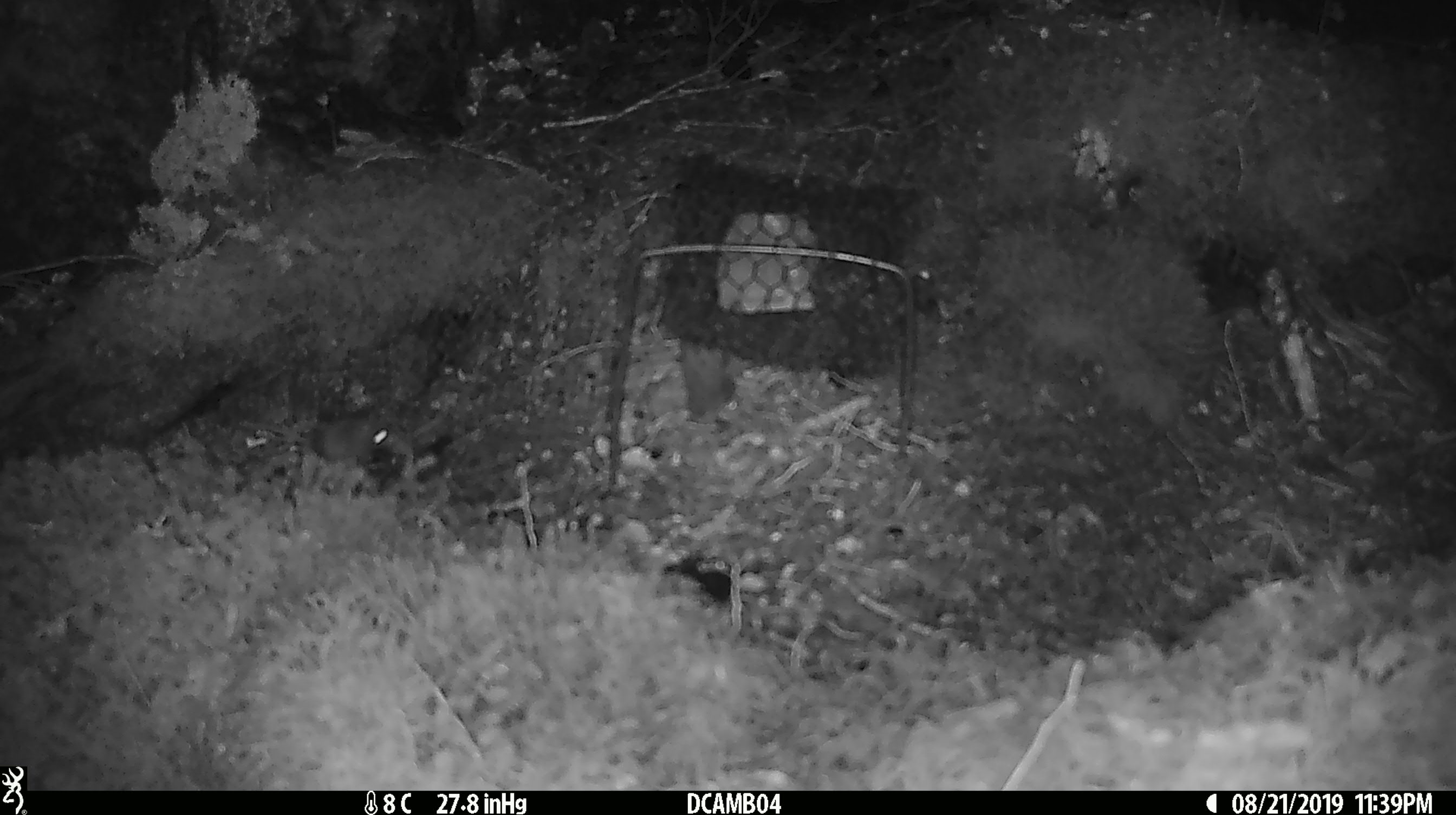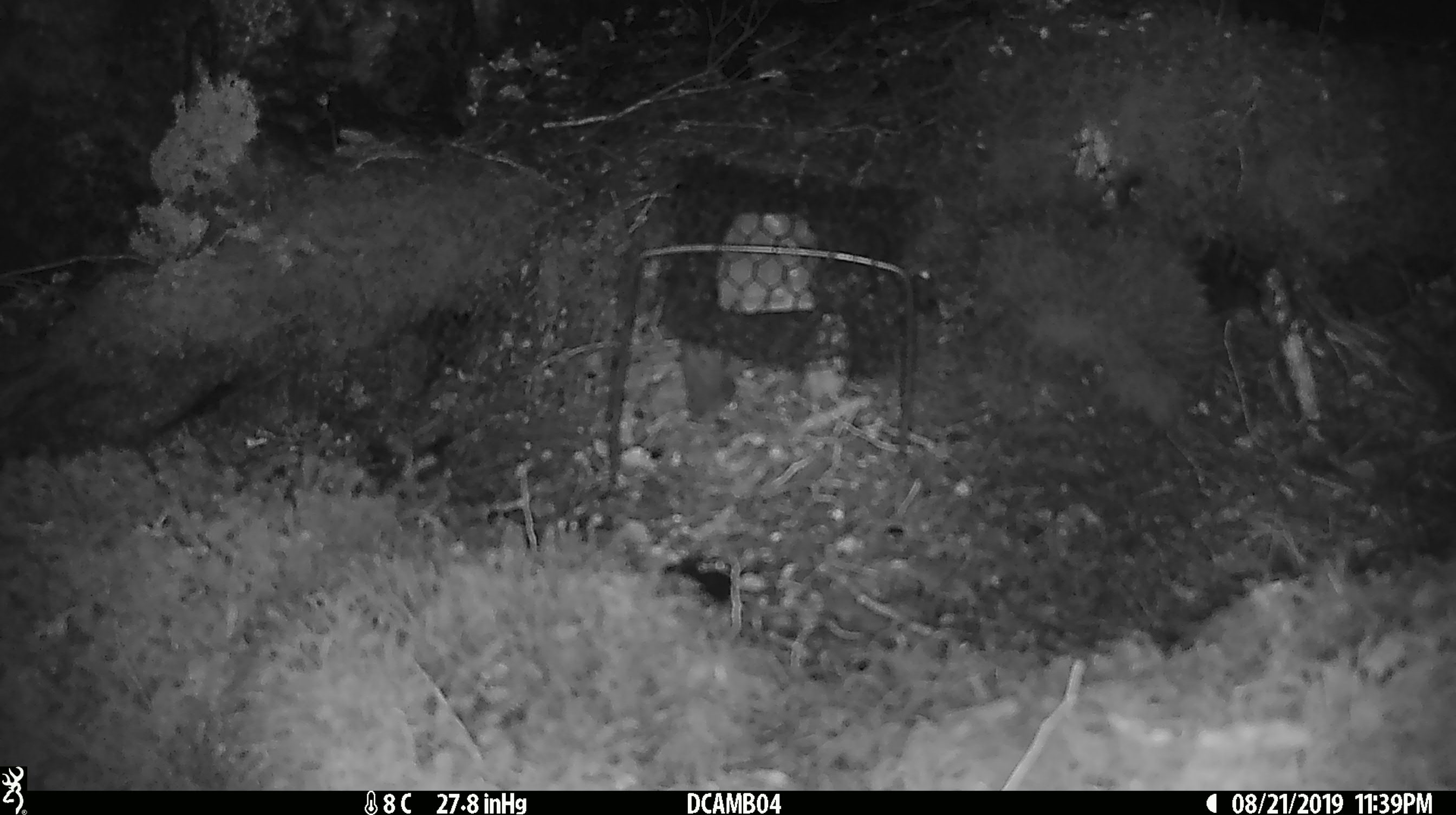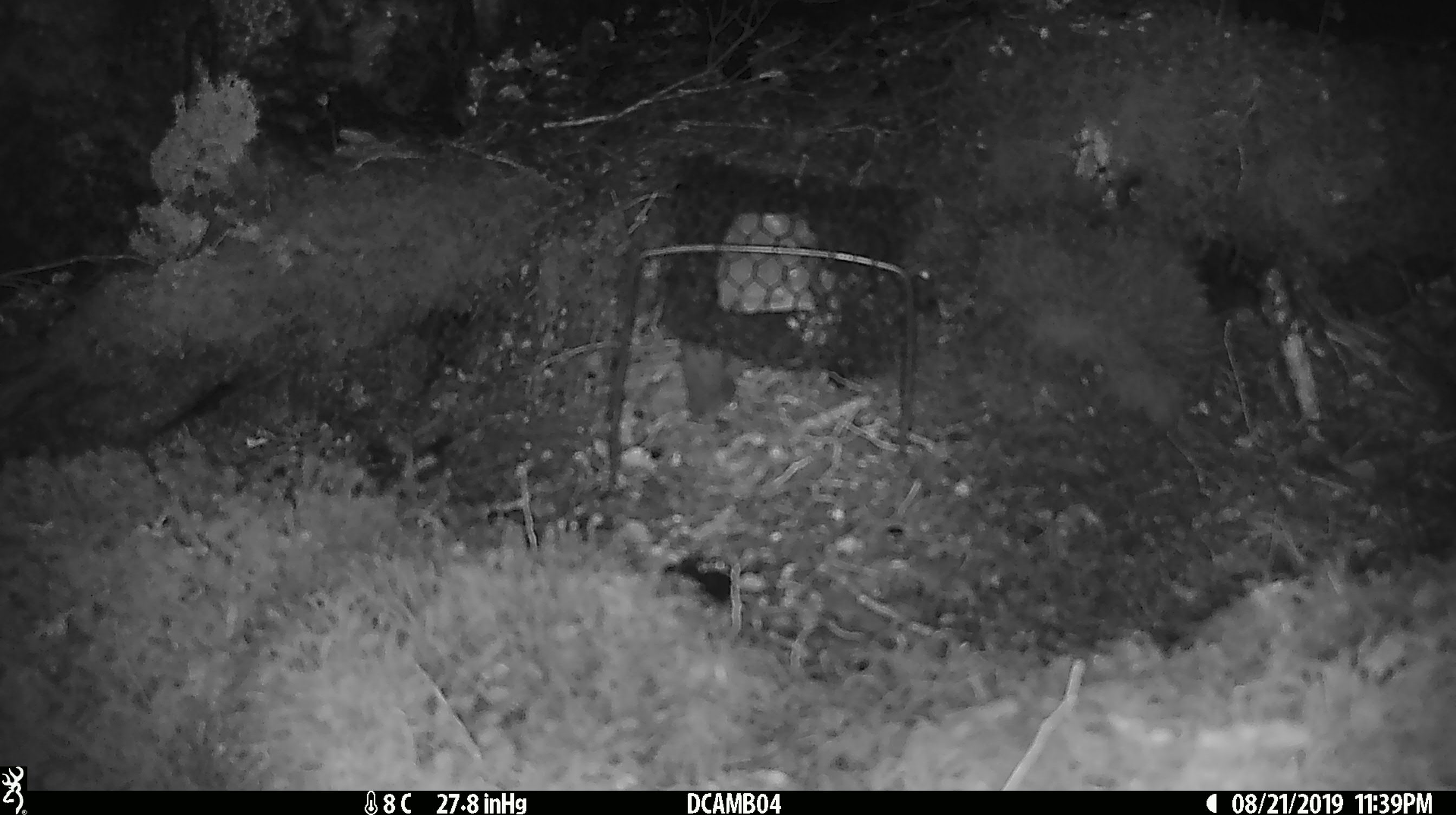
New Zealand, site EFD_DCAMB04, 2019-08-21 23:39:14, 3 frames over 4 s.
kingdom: Animalia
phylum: Chordata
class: Mammalia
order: Rodentia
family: Muridae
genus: Mus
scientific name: Mus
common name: mouse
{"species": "mouse (Mus)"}